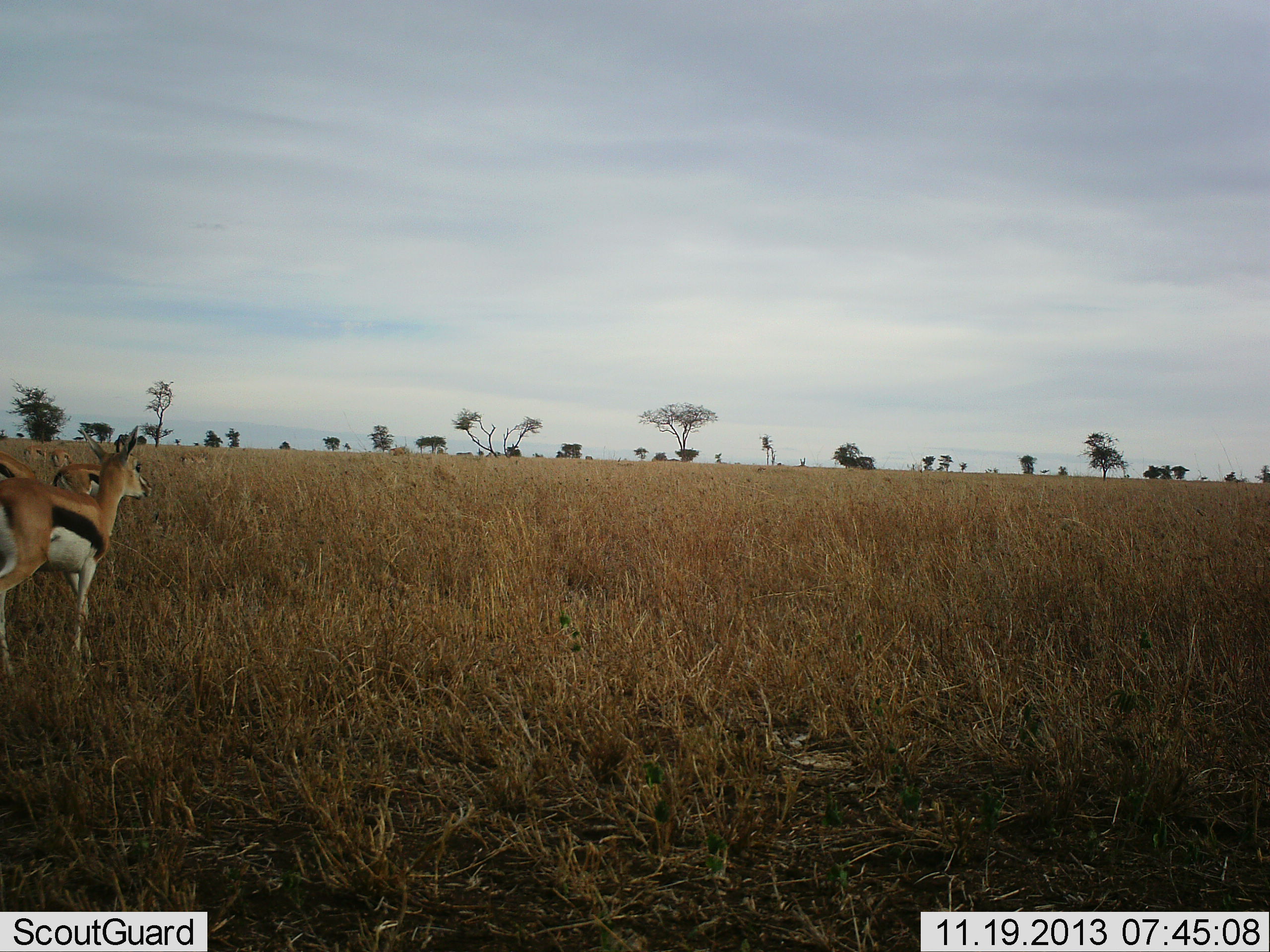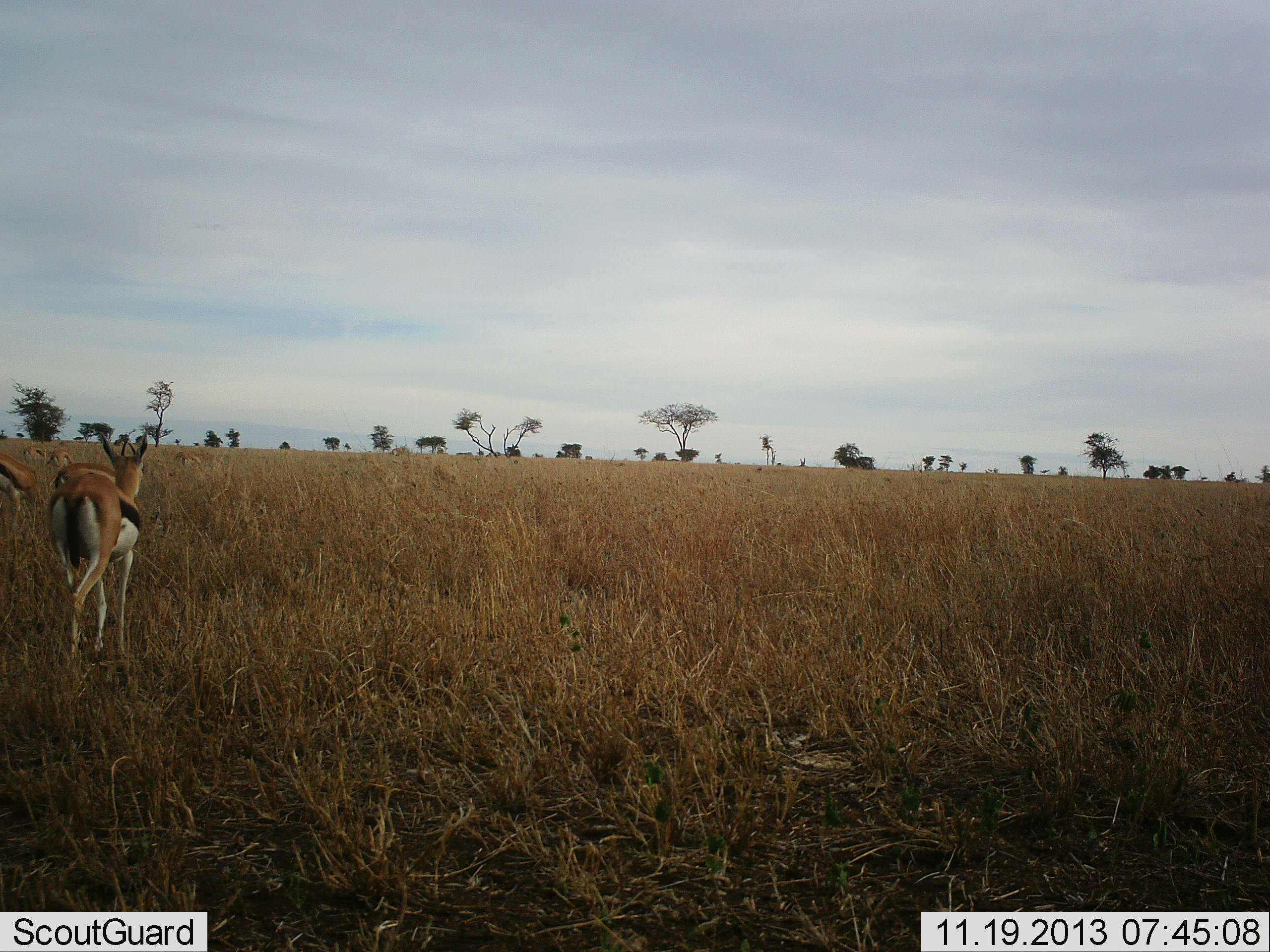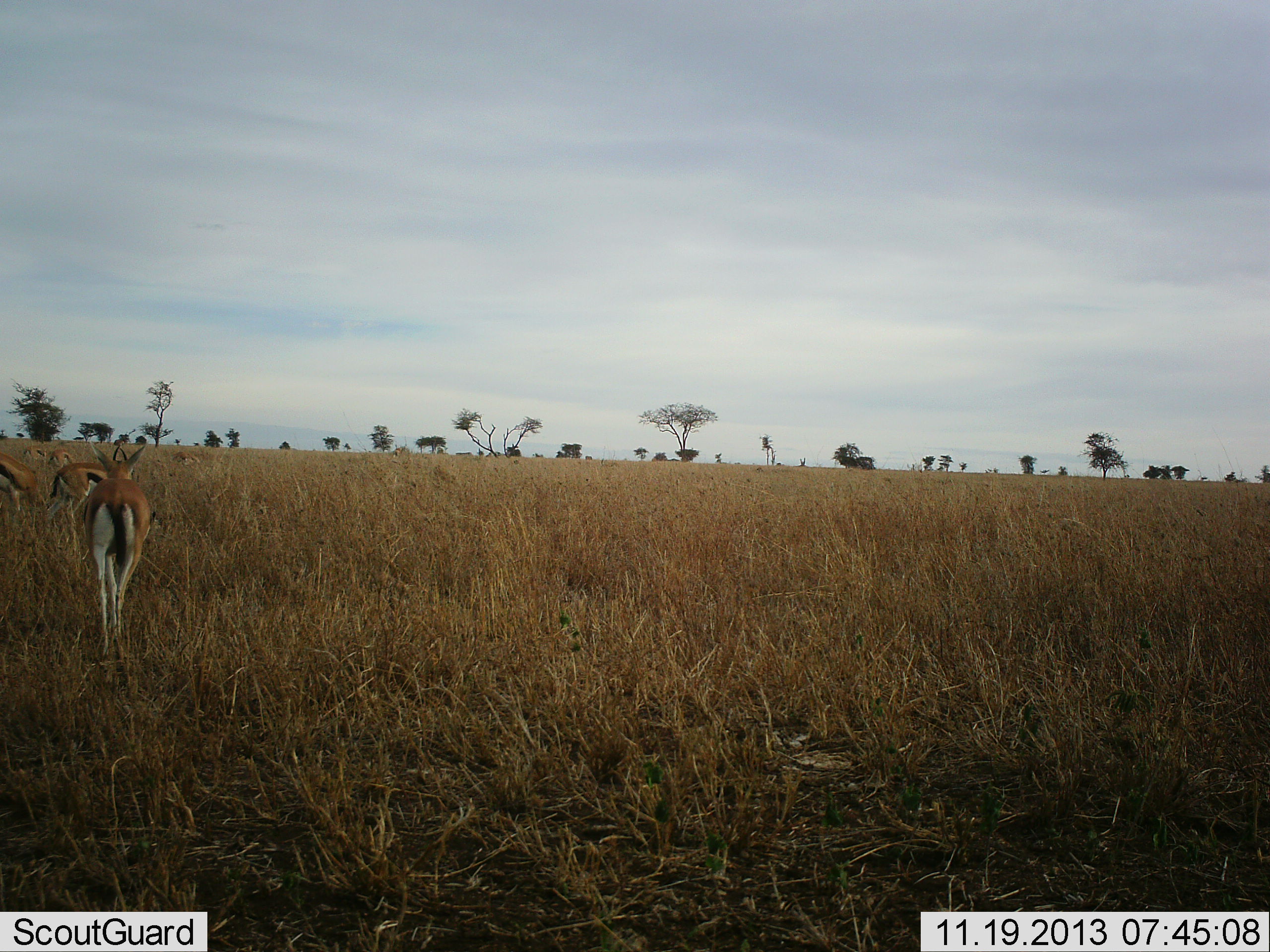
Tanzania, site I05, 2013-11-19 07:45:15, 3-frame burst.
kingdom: Animalia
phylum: Chordata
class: Mammalia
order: Artiodactyla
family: Bovidae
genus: Eudorcas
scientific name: Eudorcas thomsonii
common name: thomson's gazelle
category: gazellethomsons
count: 4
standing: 60%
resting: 0%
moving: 90%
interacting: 0%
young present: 0%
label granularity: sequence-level